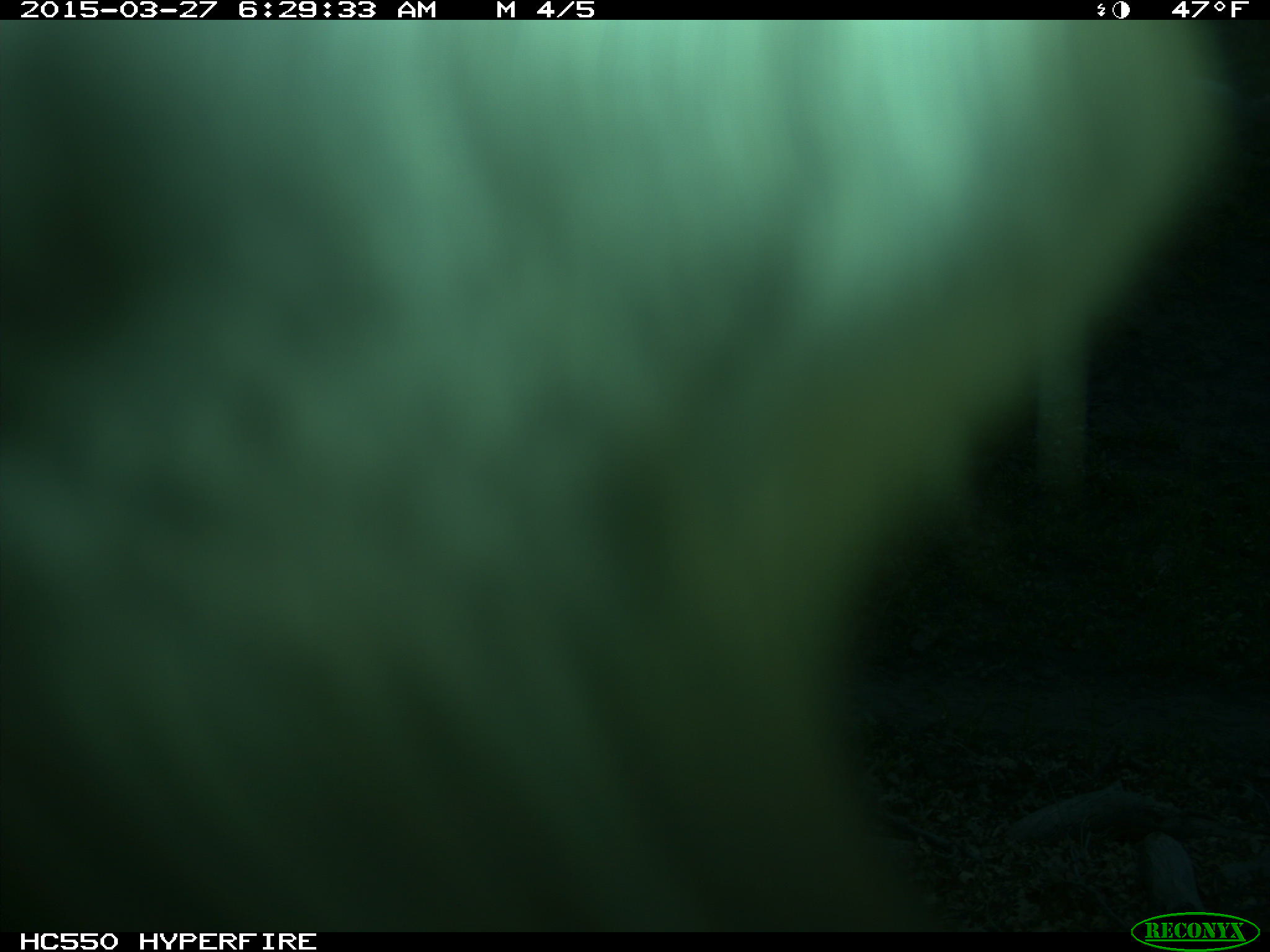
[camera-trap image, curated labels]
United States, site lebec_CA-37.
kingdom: Animalia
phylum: Chordata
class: Mammalia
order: Artiodactyla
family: Bovidae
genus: Bos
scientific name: Bos taurus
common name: domestic cow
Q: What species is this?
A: Bos taurus (domestic cow).